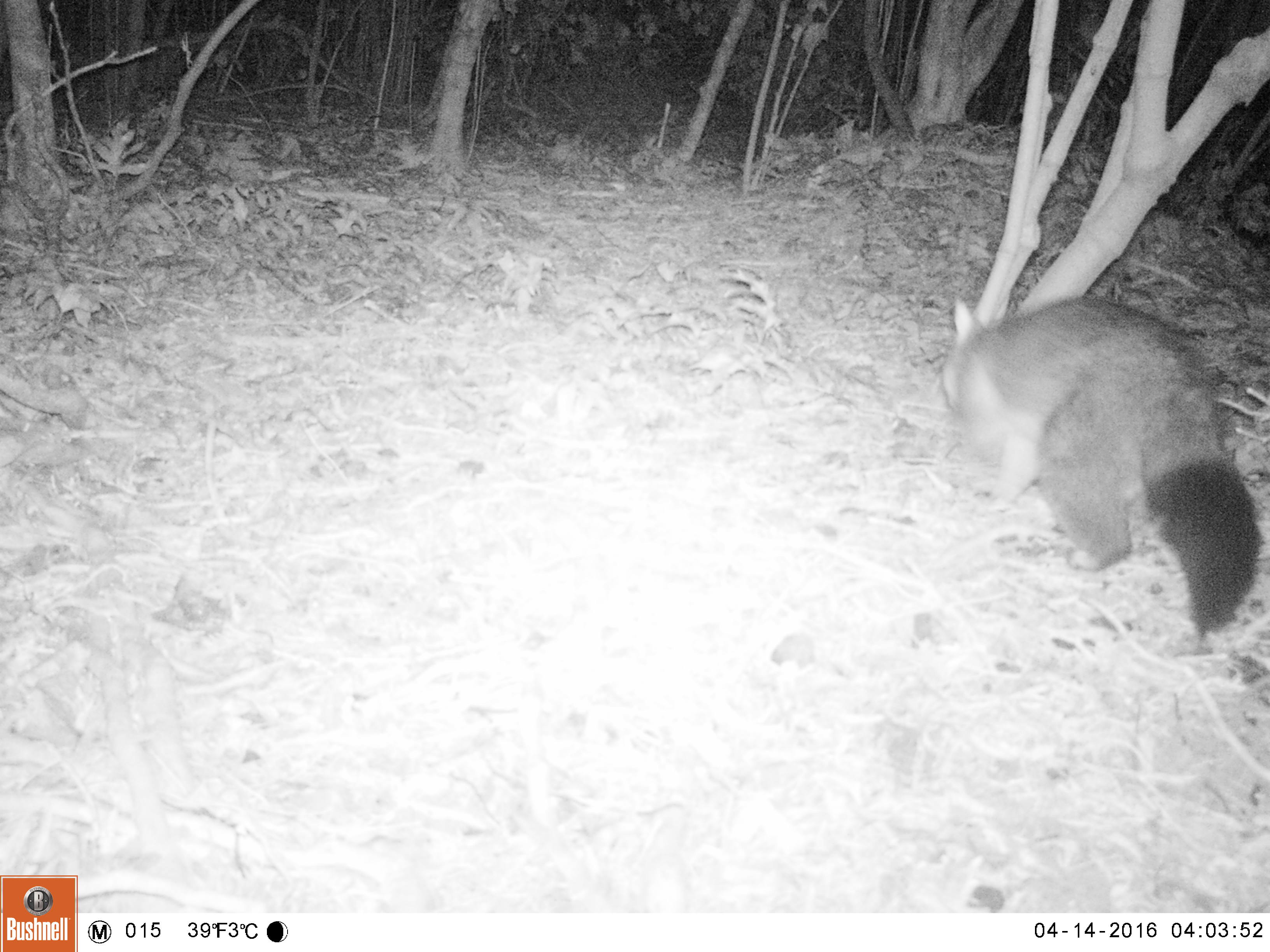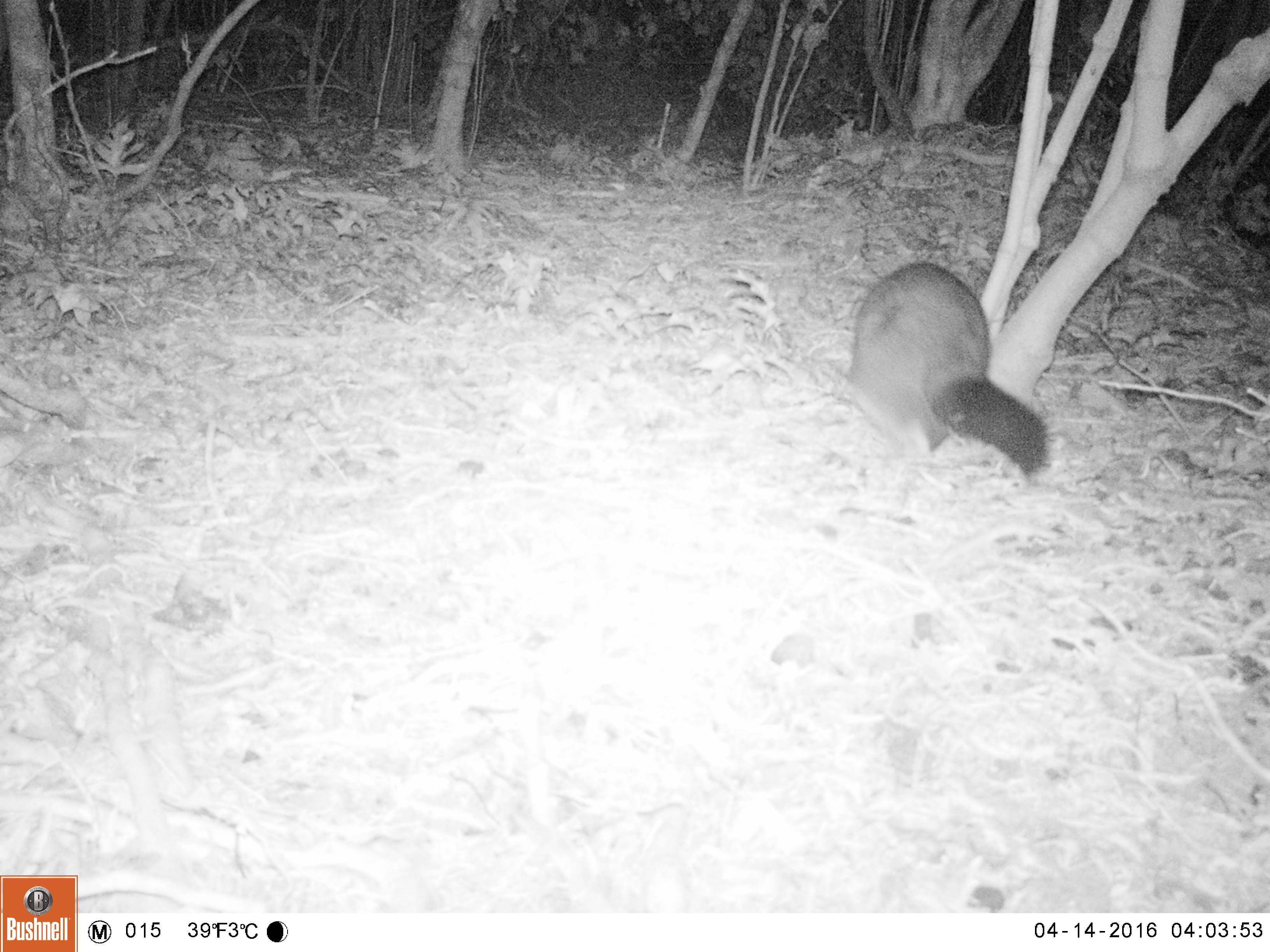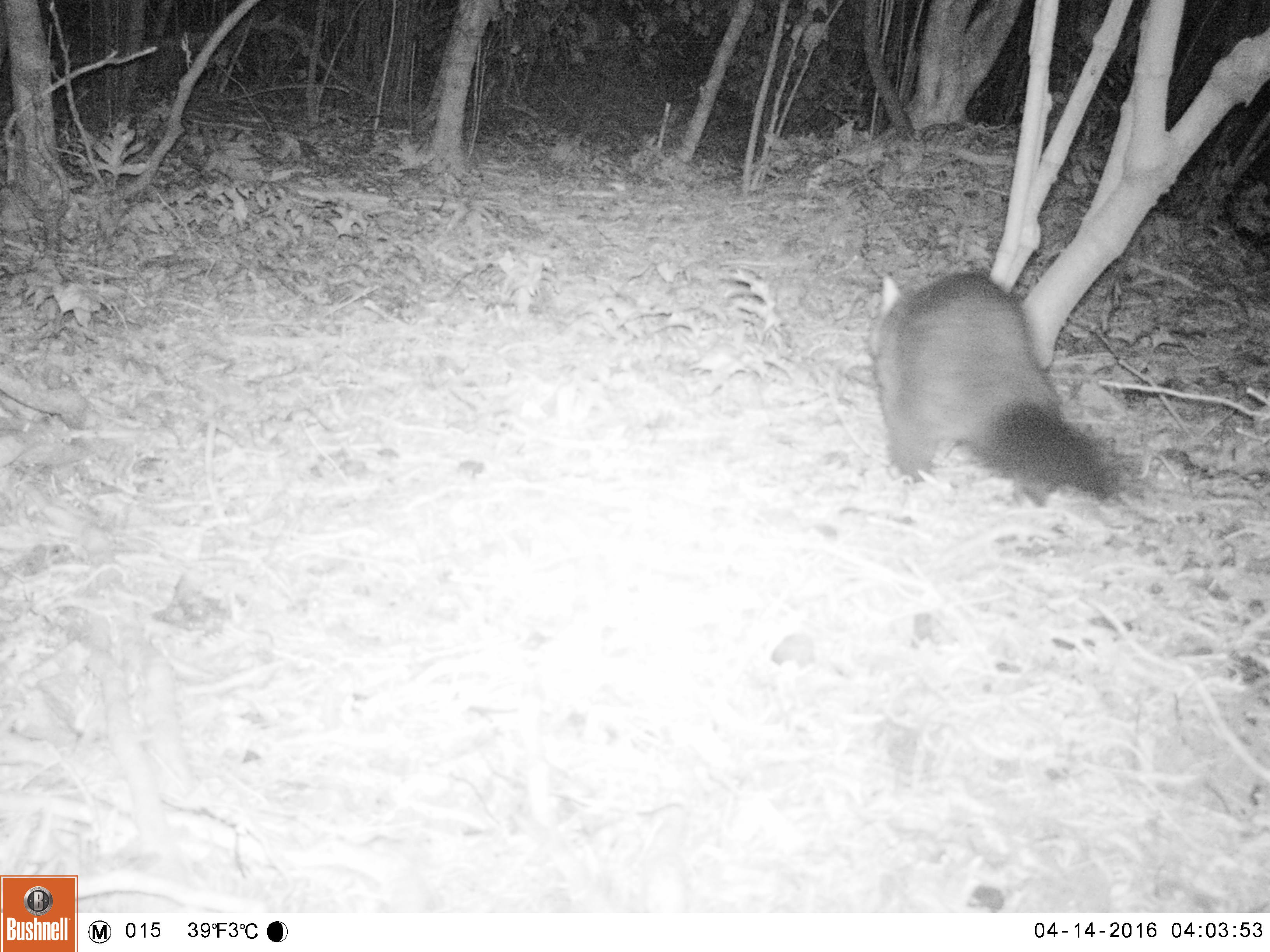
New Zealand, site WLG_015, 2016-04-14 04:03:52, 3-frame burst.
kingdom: Animalia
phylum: Chordata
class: Mammalia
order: Diprotodontia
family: Phalangeridae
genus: Trichosurus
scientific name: Trichosurus vulpecula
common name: common brushtail possum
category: possum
Possum (common brushtail possum) (Trichosurus vulpecula).